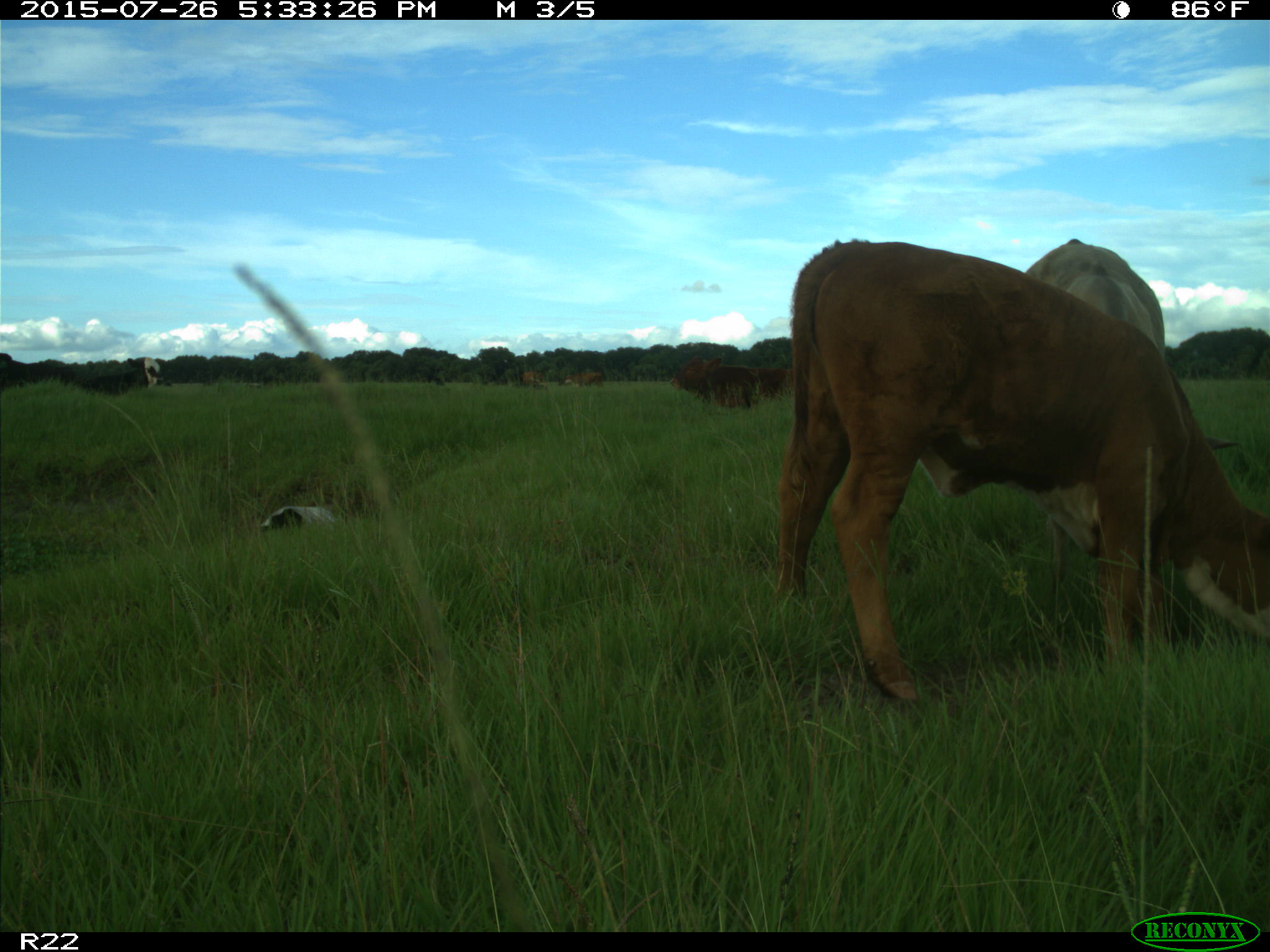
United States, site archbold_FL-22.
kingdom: Animalia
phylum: Chordata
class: Mammalia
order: Artiodactyla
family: Bovidae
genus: Bos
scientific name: Bos taurus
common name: domestic cow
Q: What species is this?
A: Bos taurus (domestic cow).